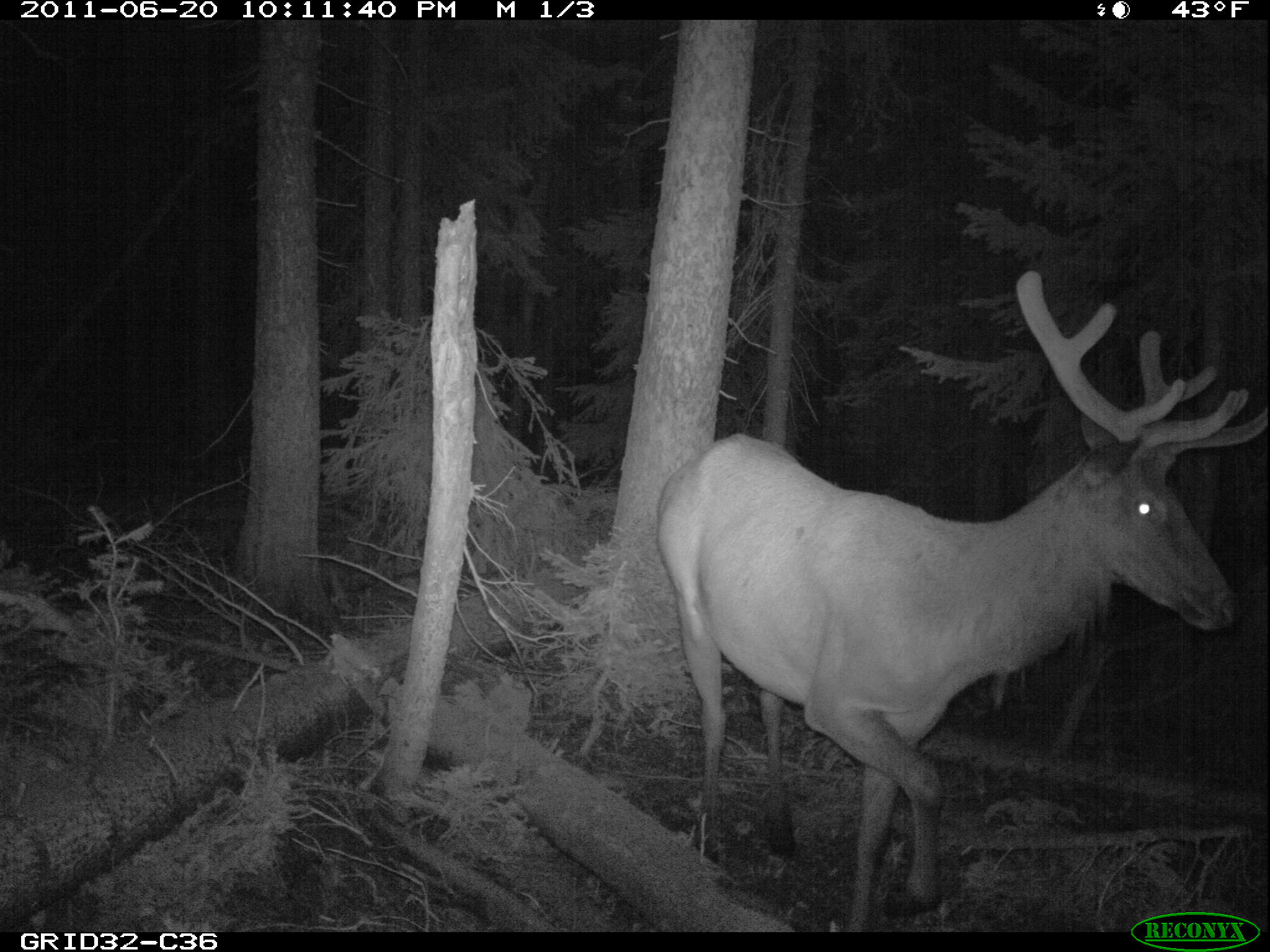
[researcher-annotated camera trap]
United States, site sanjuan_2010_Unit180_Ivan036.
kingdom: Animalia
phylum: Chordata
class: Mammalia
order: Artiodactyla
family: Cervidae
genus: Cervus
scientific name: Cervus elaphus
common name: red deer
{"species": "Cervus elaphus (red deer)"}